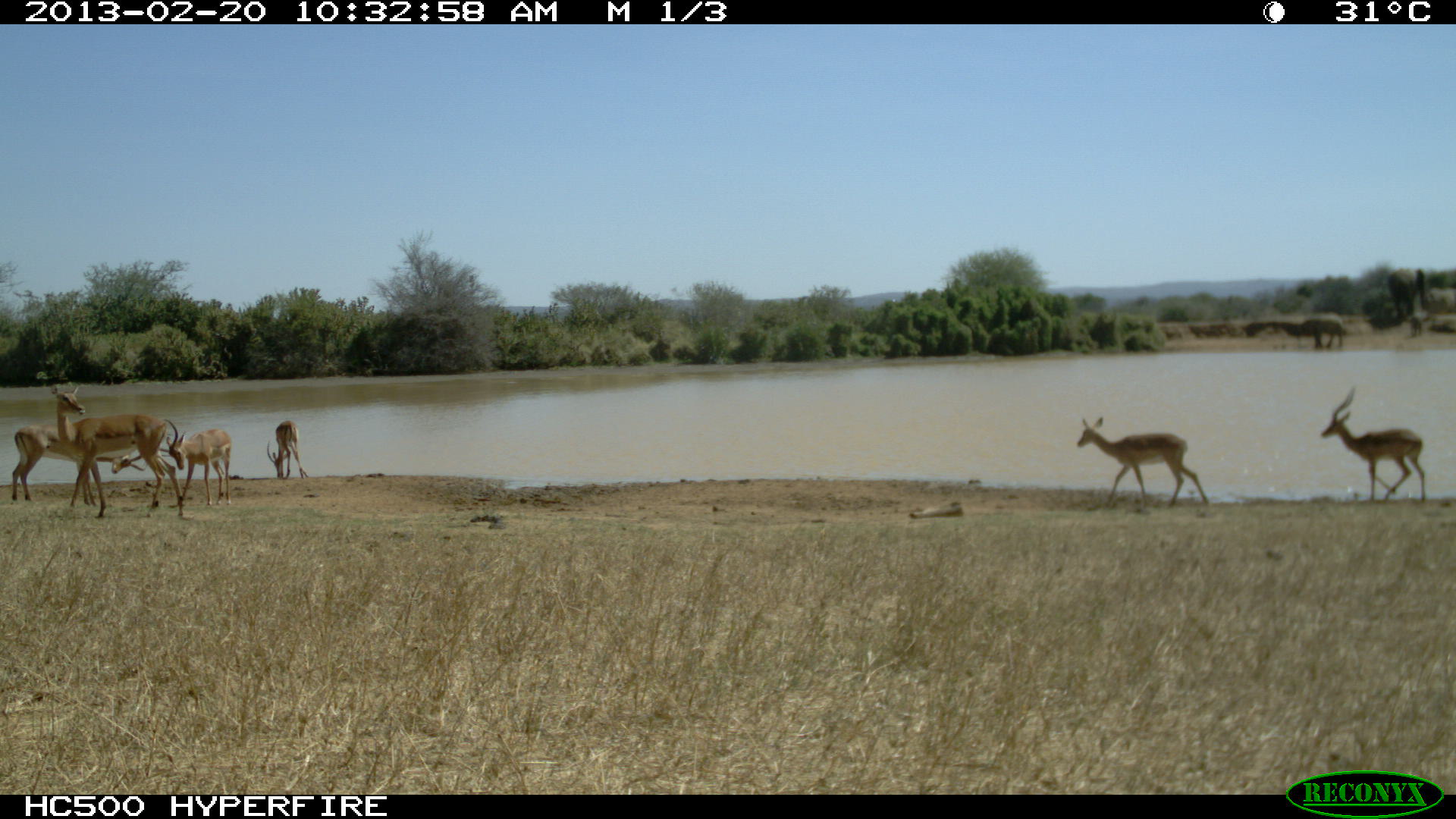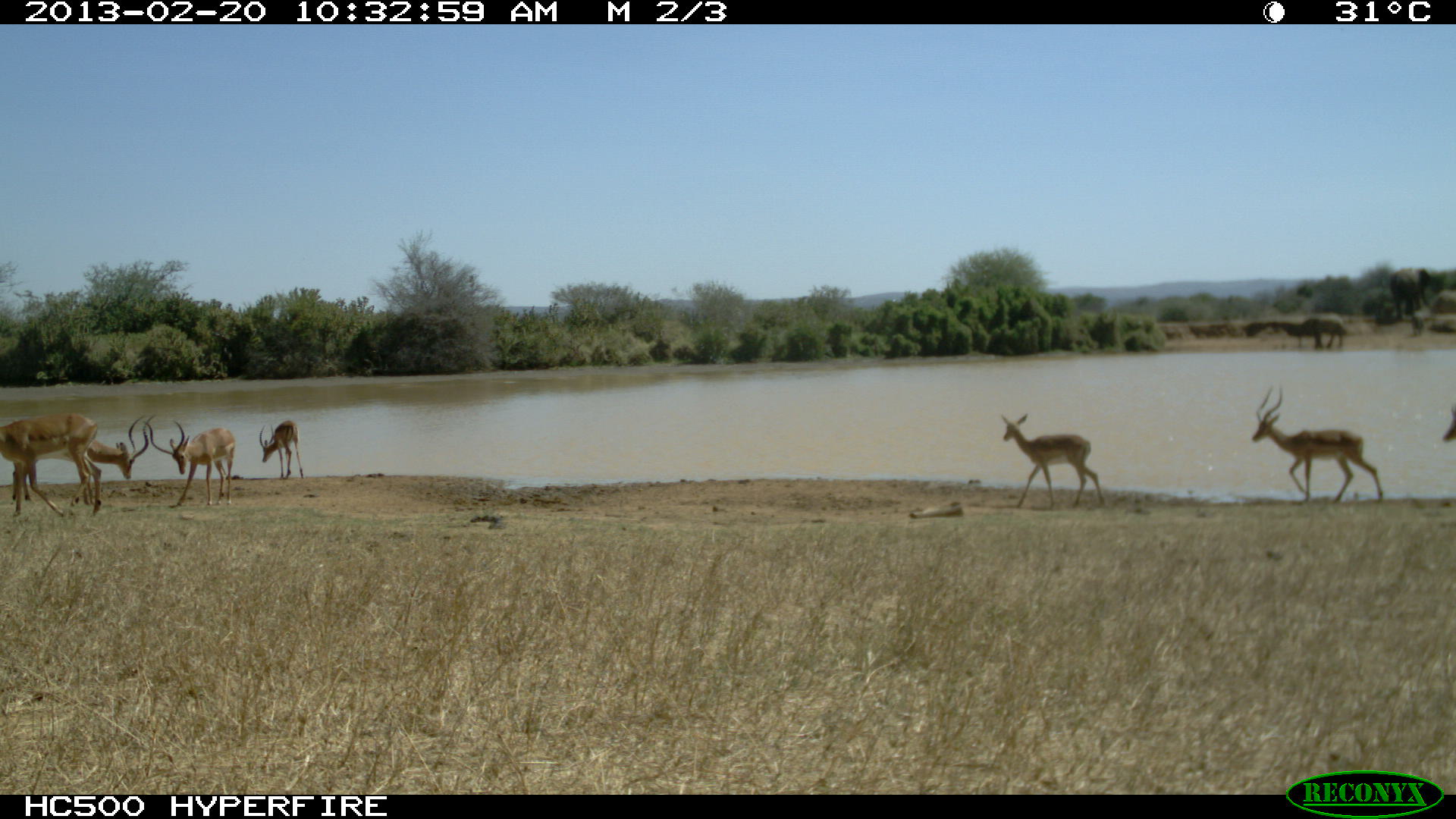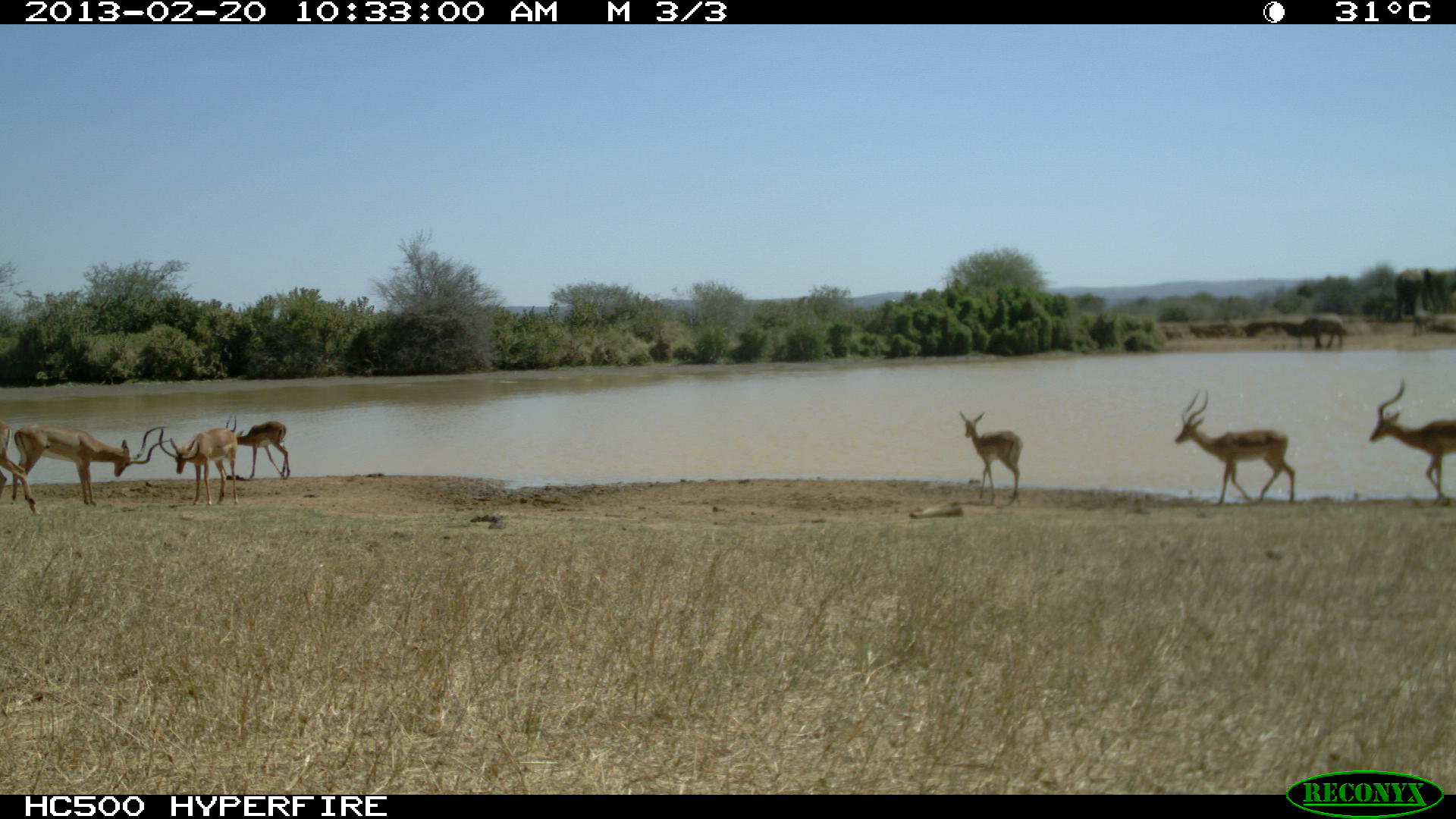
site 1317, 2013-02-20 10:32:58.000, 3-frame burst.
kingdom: Animalia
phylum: Chordata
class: Mammalia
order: Artiodactyla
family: Bovidae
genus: Aepyceros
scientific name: Aepyceros melampus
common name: impala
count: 6